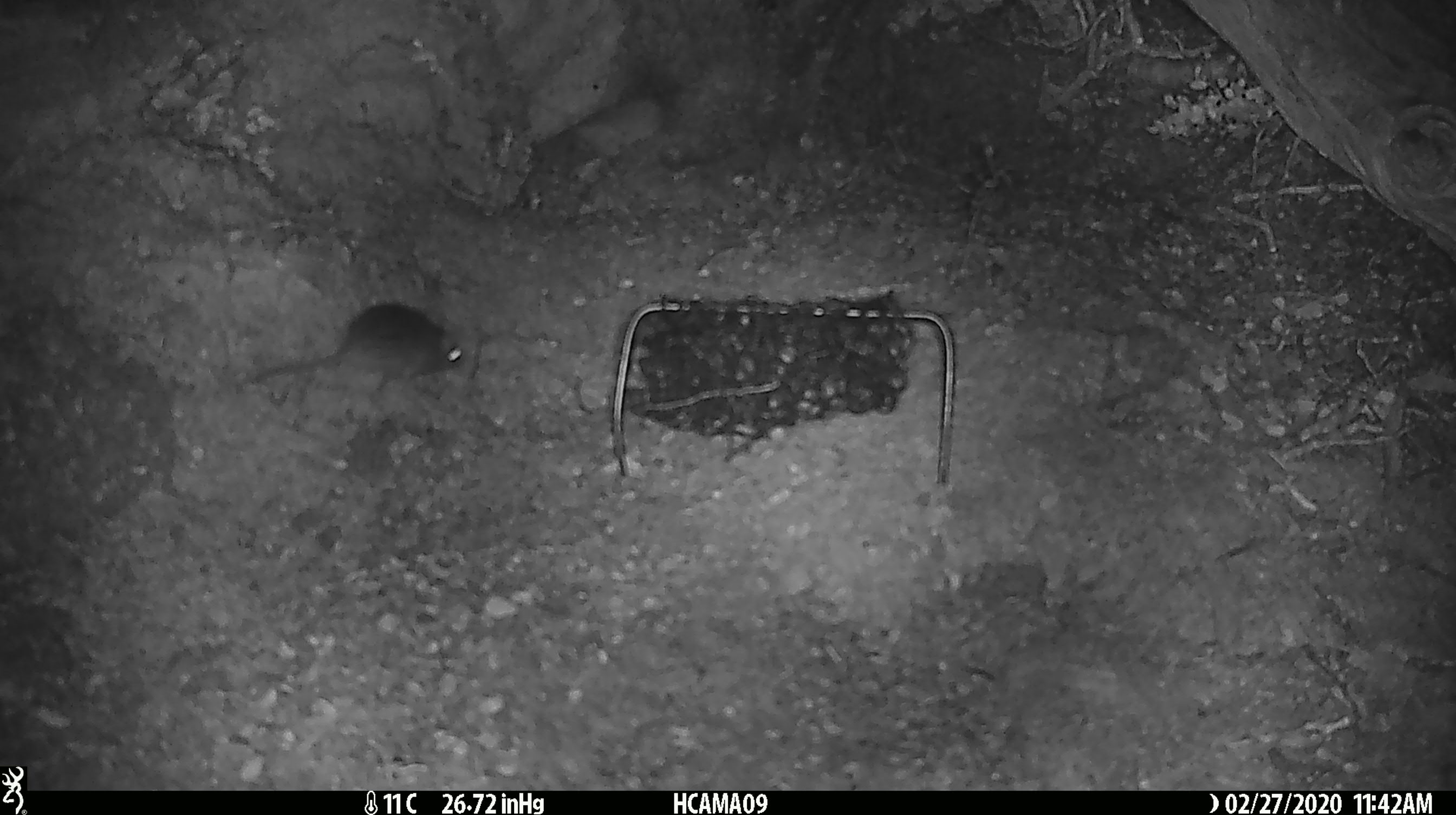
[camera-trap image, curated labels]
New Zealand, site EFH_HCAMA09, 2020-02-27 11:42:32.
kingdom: Animalia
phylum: Chordata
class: Mammalia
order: Rodentia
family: Muridae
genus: Mus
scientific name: Mus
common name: mouse